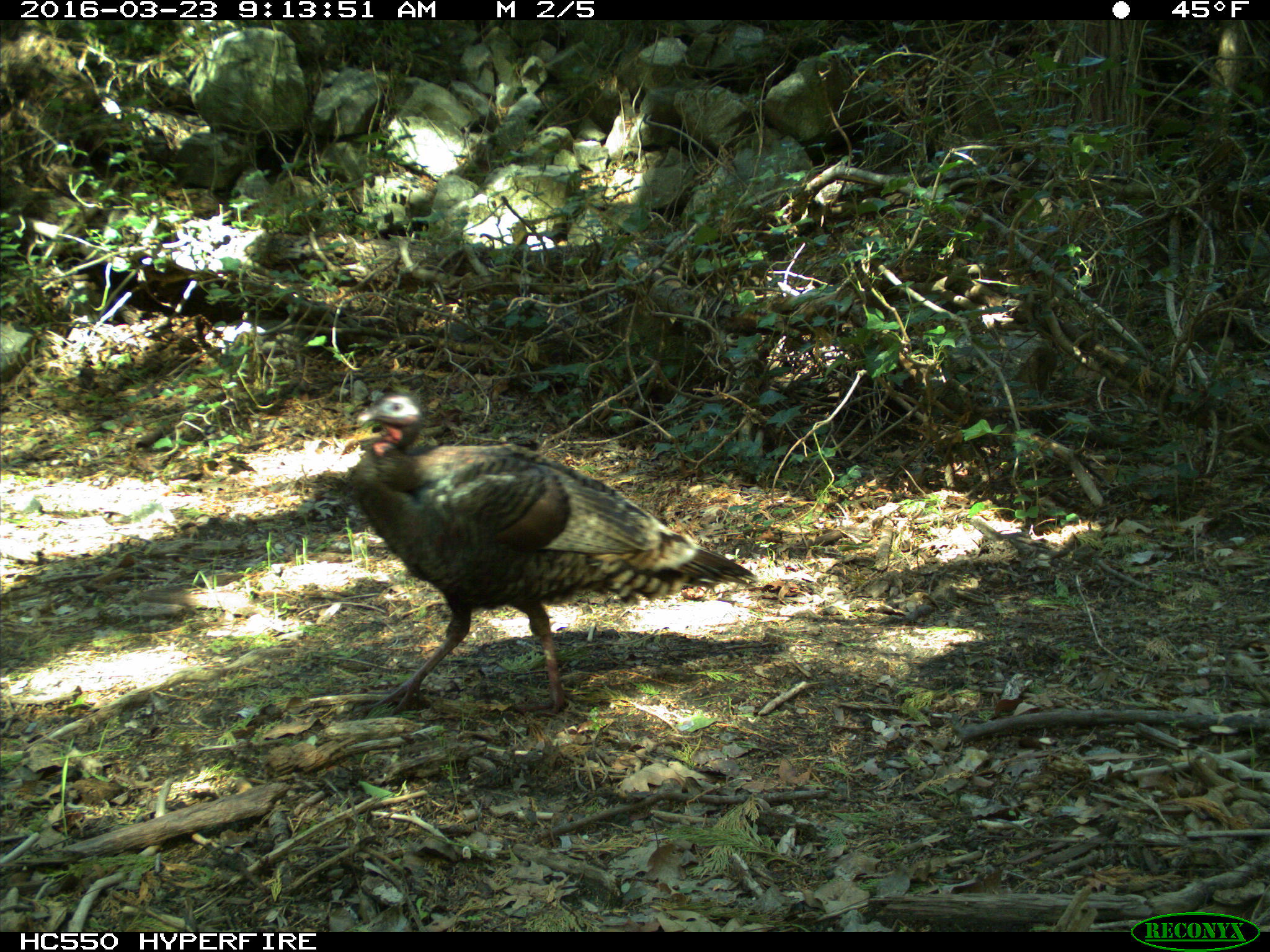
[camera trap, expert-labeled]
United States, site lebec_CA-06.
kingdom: Animalia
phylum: Chordata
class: Aves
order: Galliformes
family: Phasianidae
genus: Meleagris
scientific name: Meleagris gallopavo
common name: wild turkey